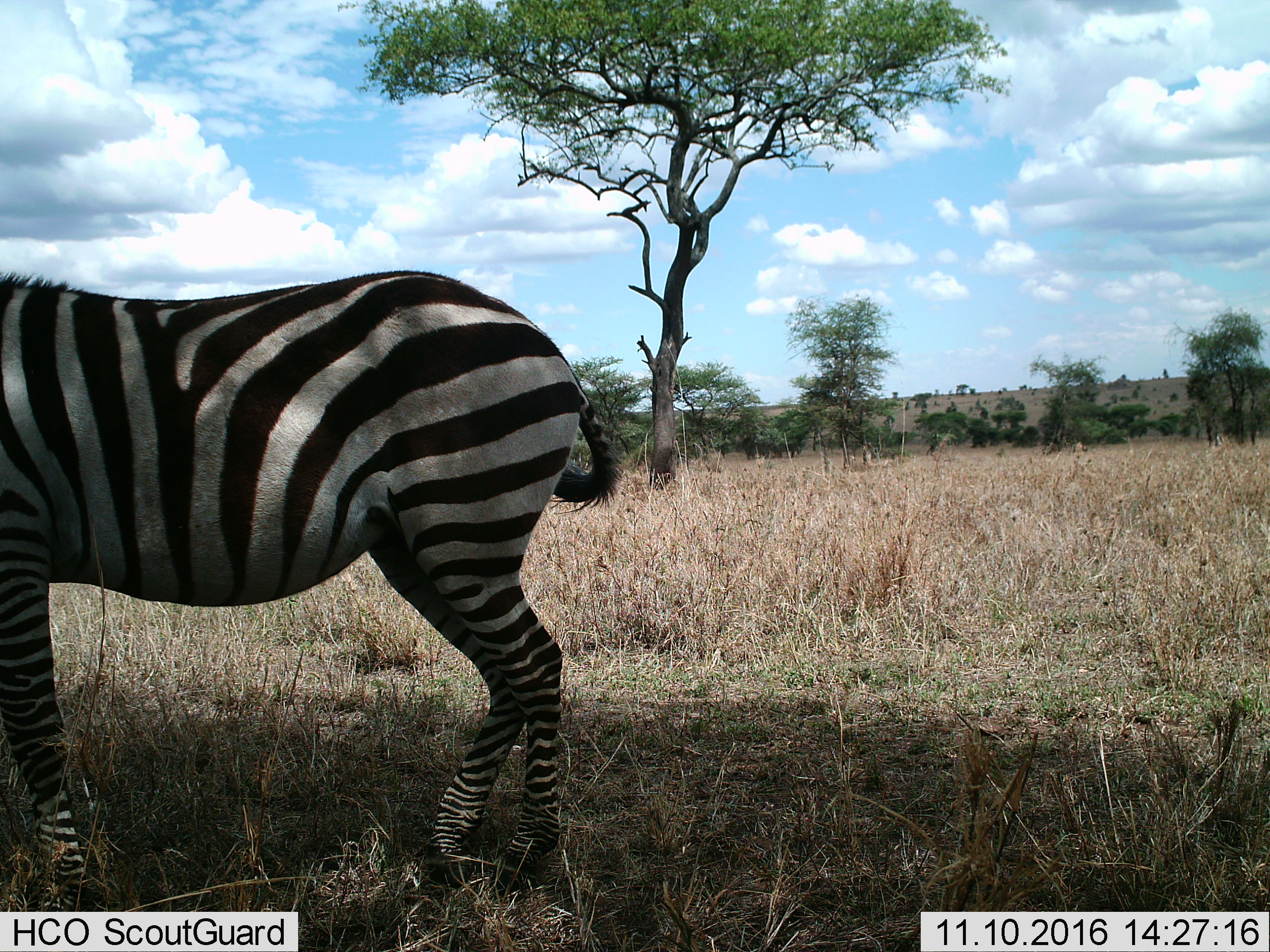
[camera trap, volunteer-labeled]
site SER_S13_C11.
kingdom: Animalia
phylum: Chordata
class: Mammalia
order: Perissodactyla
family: Equidae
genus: Equus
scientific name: Equus quagga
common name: plains zebra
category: zebraplains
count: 1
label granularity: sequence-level